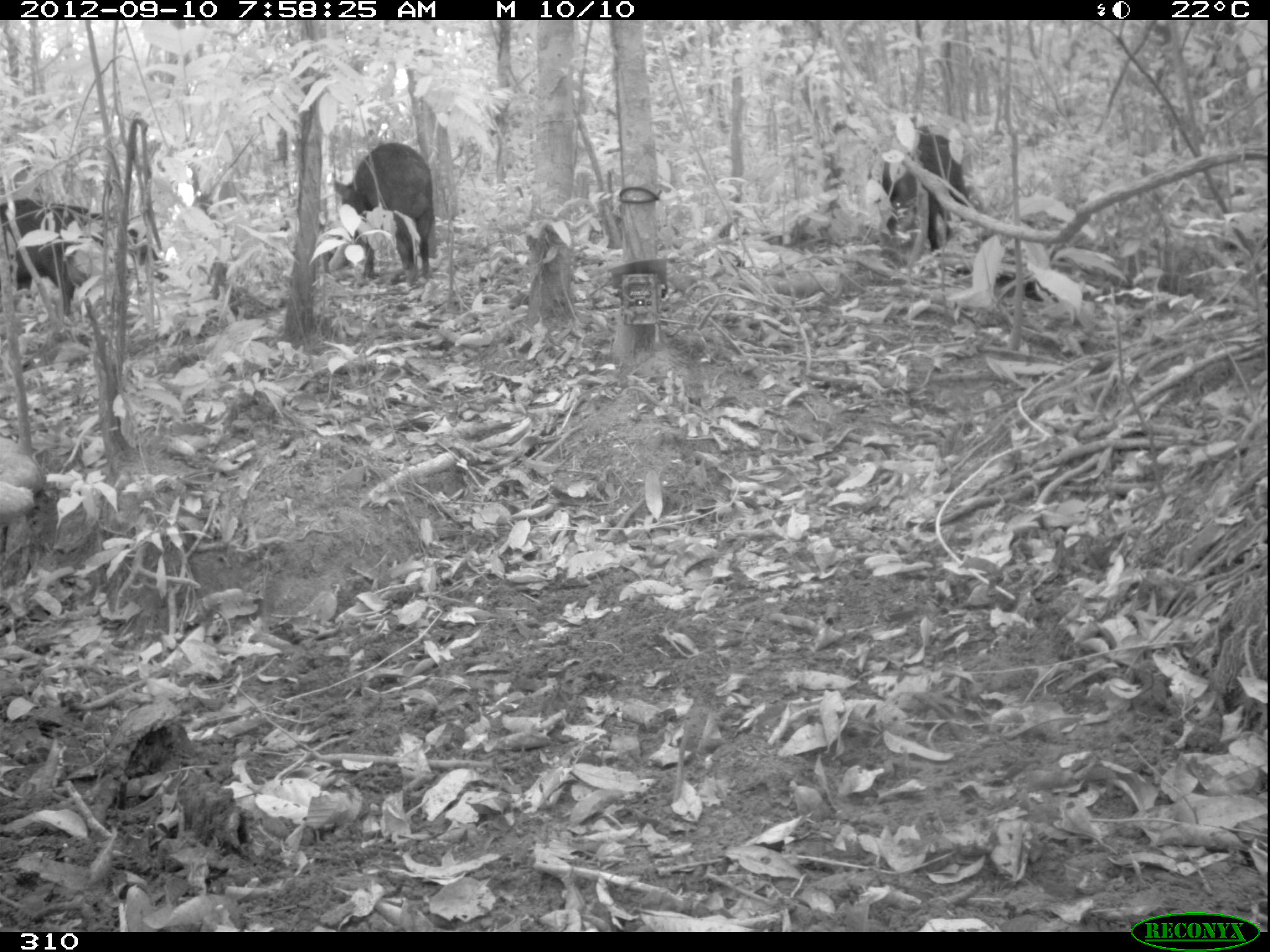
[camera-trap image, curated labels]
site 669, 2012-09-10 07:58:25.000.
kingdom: Animalia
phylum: Chordata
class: Mammalia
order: Artiodactyla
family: Tayassuidae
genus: Tayassu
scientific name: Tayassu pecari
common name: white-lipped peccary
Tayassu pecari (white-lipped peccary).